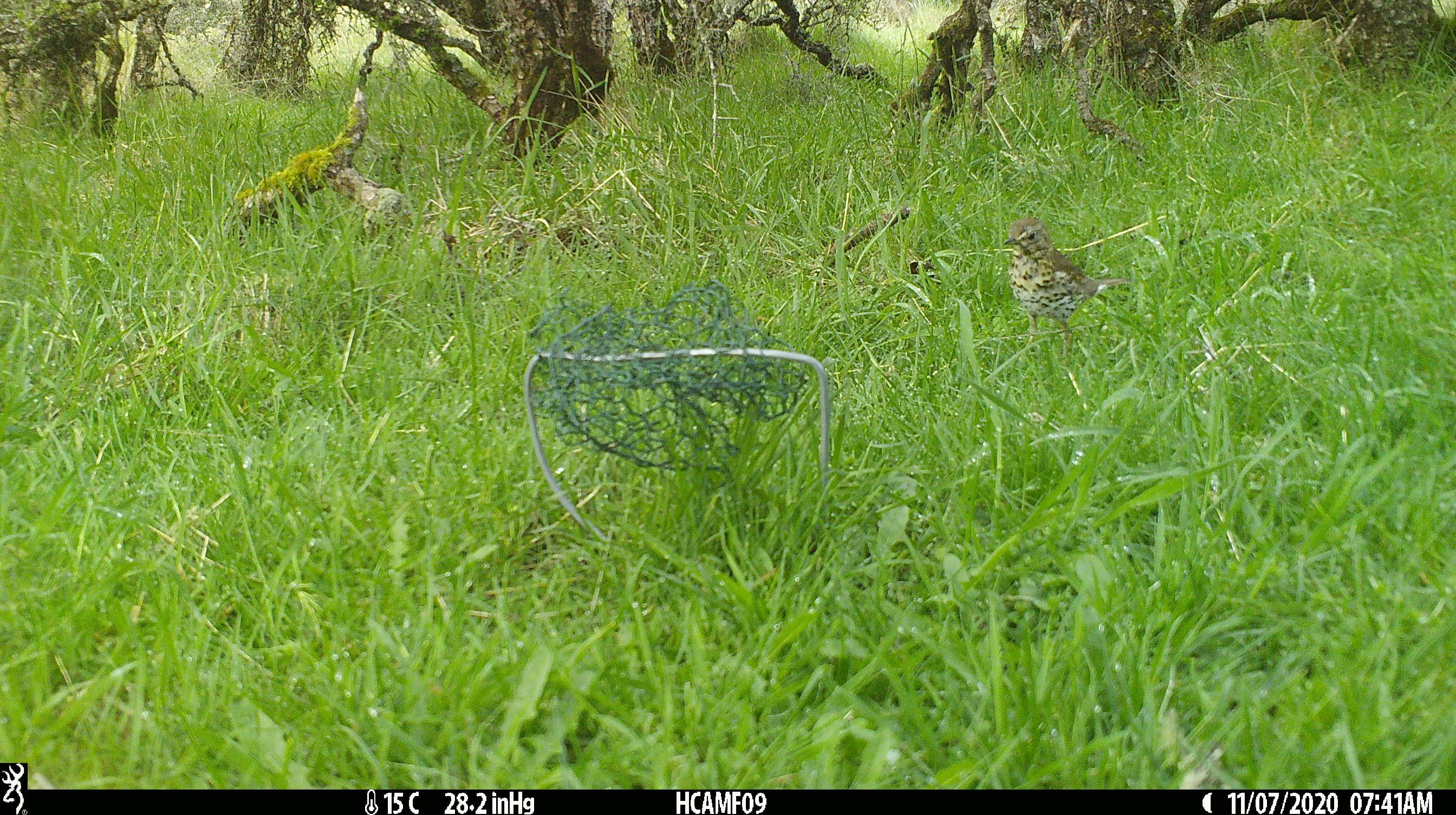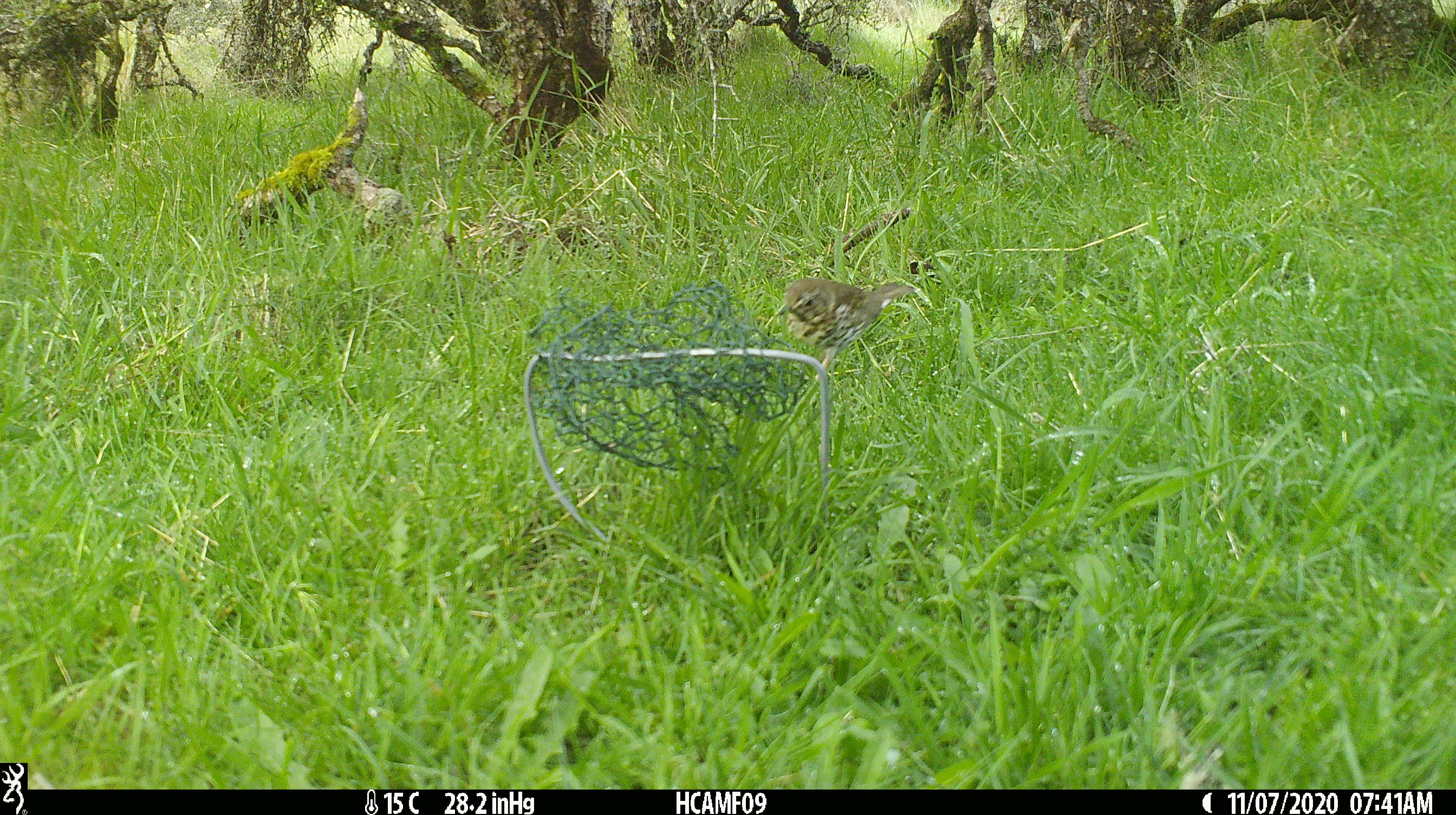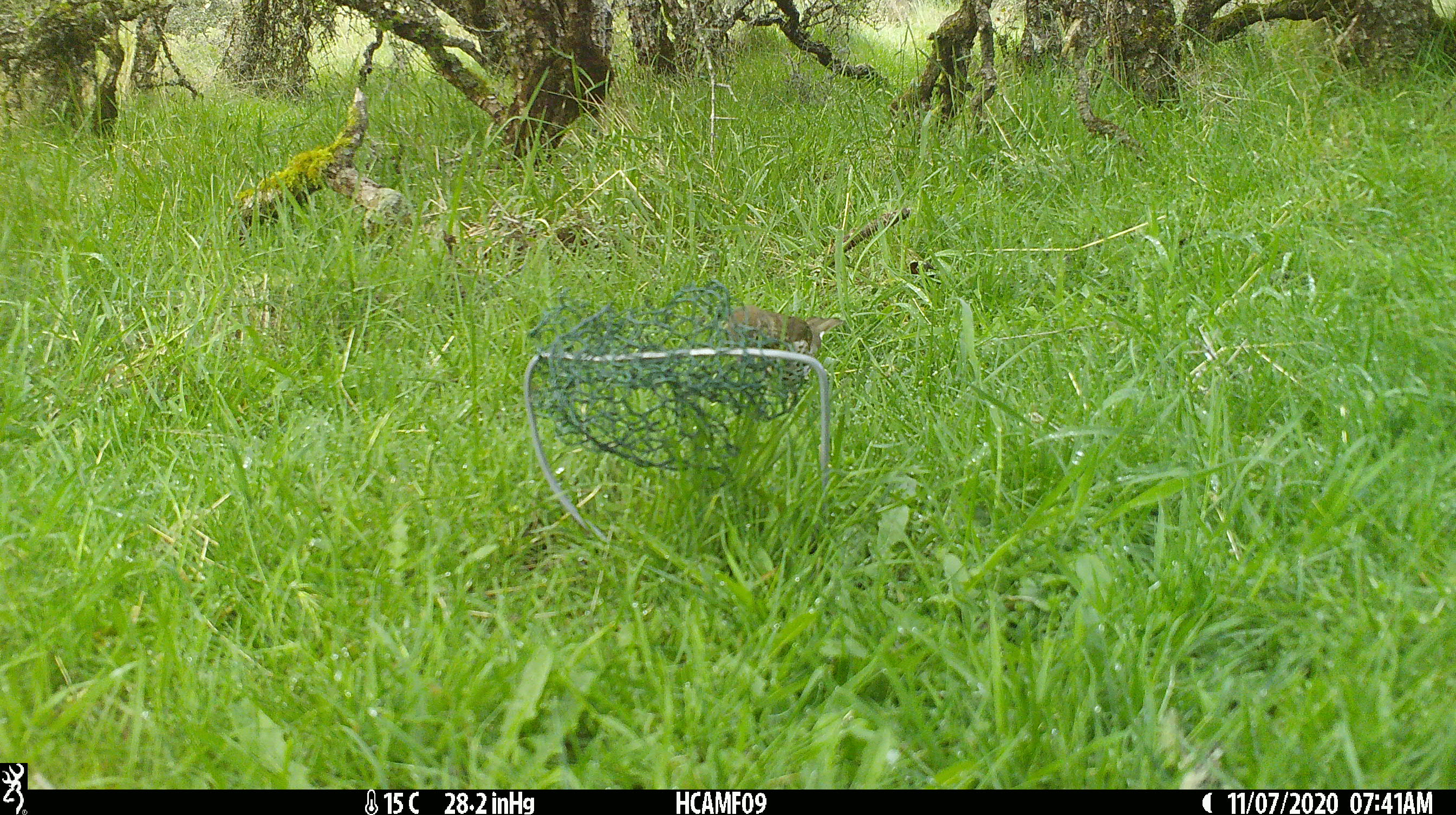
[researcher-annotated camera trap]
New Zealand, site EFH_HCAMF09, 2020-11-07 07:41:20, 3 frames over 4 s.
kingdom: Animalia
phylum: Chordata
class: Aves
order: Passeriformes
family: Turdidae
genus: Turdus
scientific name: Turdus philomelos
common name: song thrush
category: thrush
Thrush (song thrush) (Turdus philomelos).